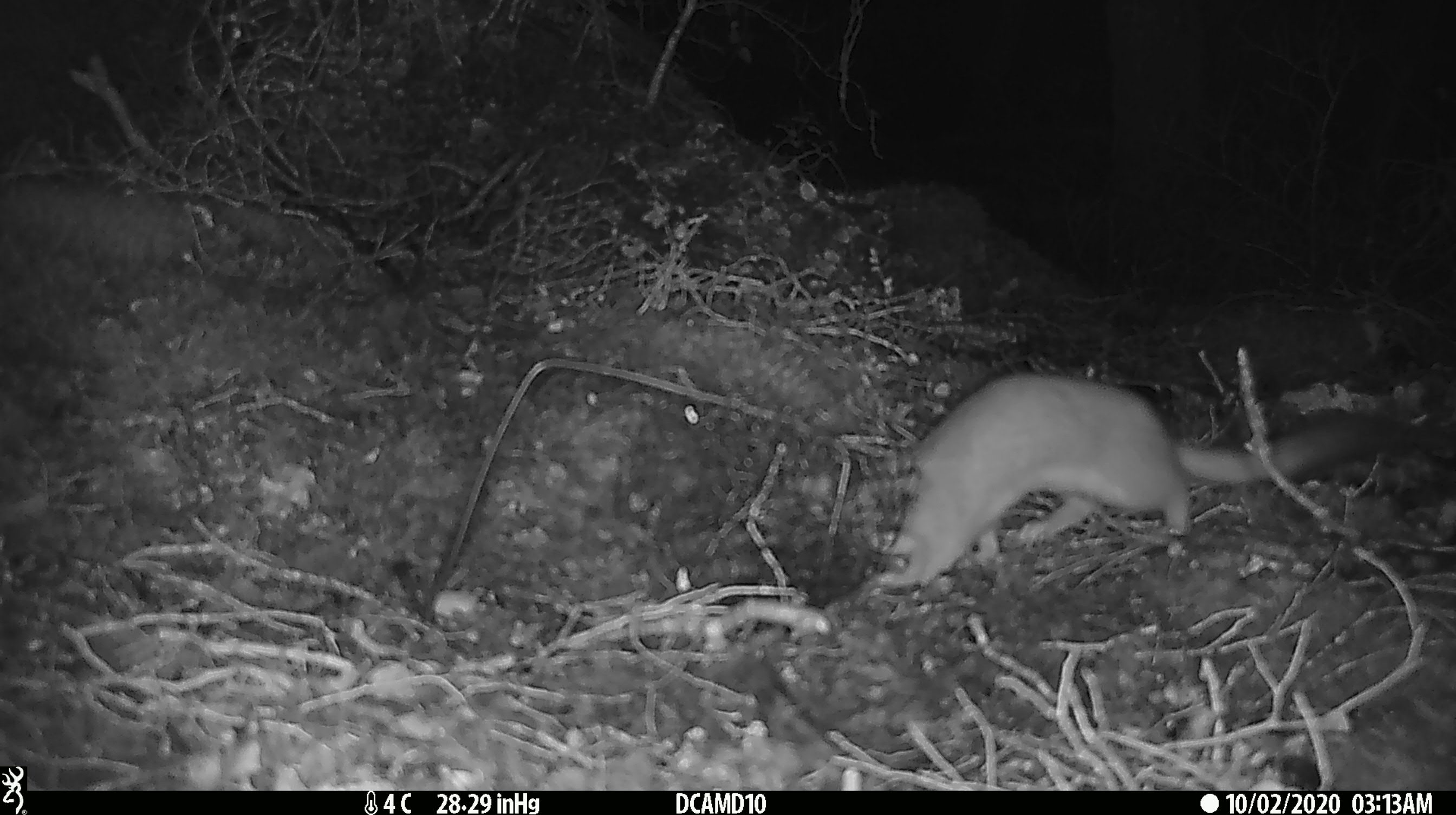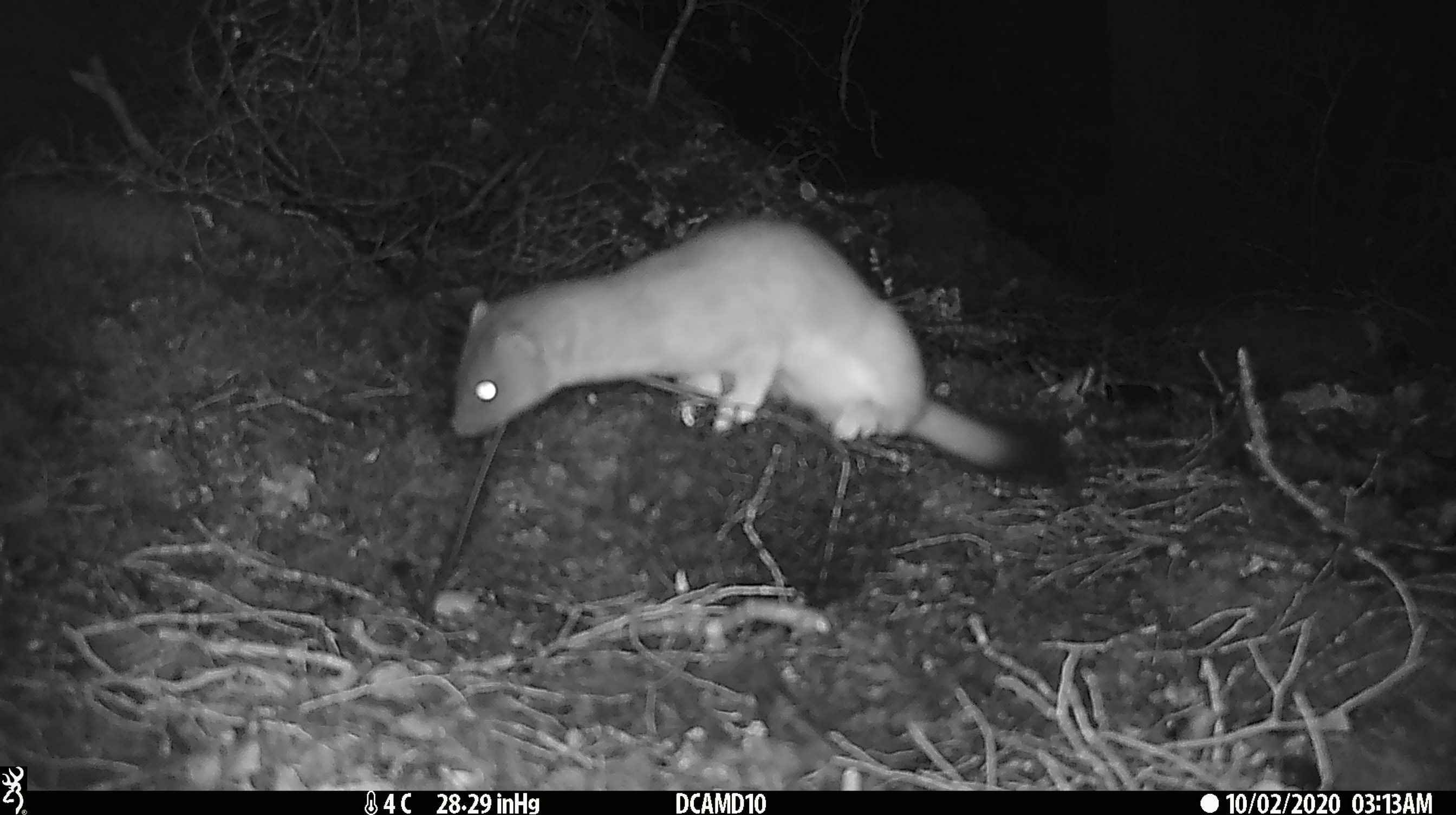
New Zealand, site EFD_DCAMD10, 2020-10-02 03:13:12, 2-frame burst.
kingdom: Animalia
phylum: Chordata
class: Mammalia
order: Carnivora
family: Mustelidae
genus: Mustela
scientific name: Mustela erminea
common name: stoat